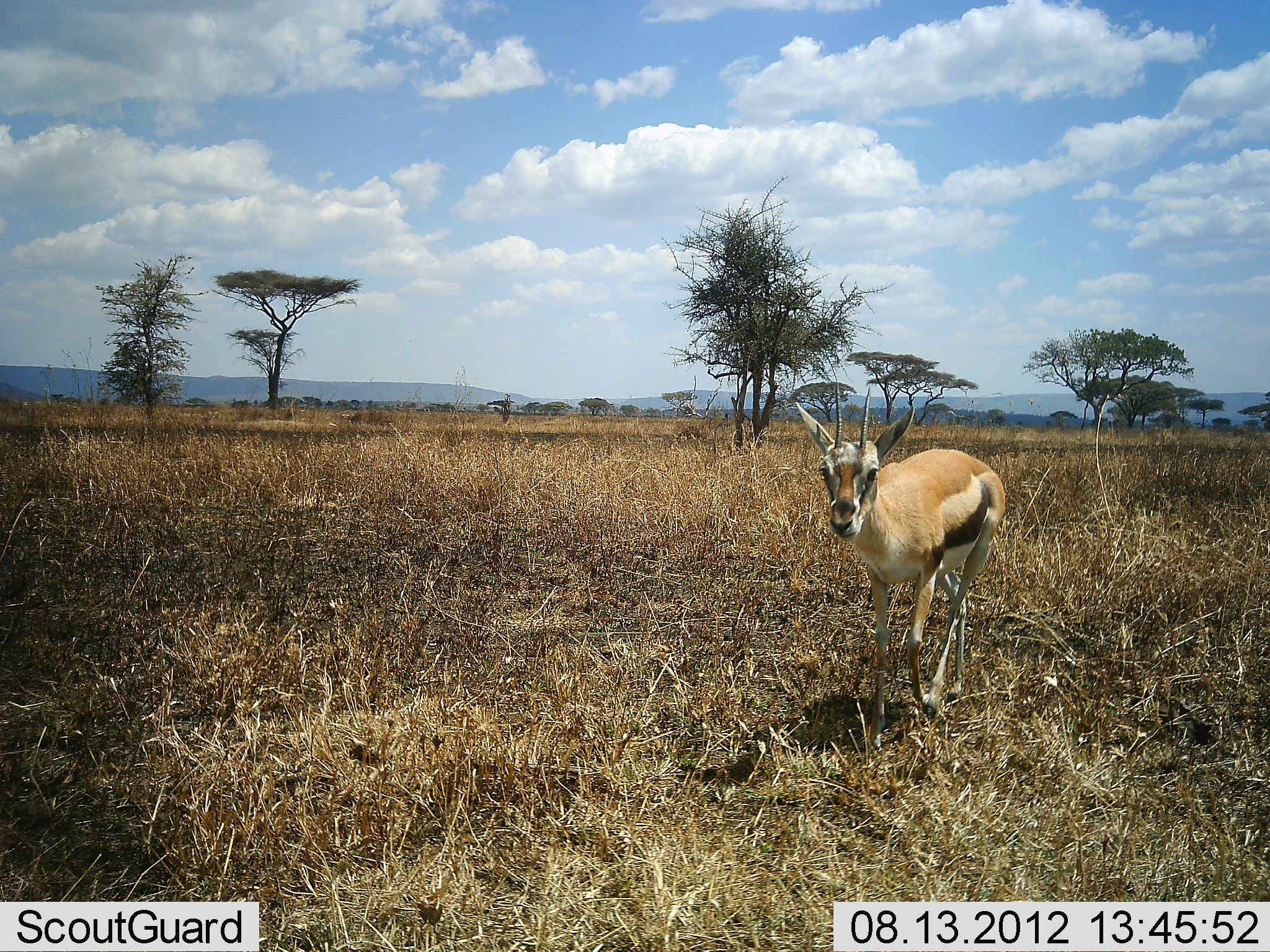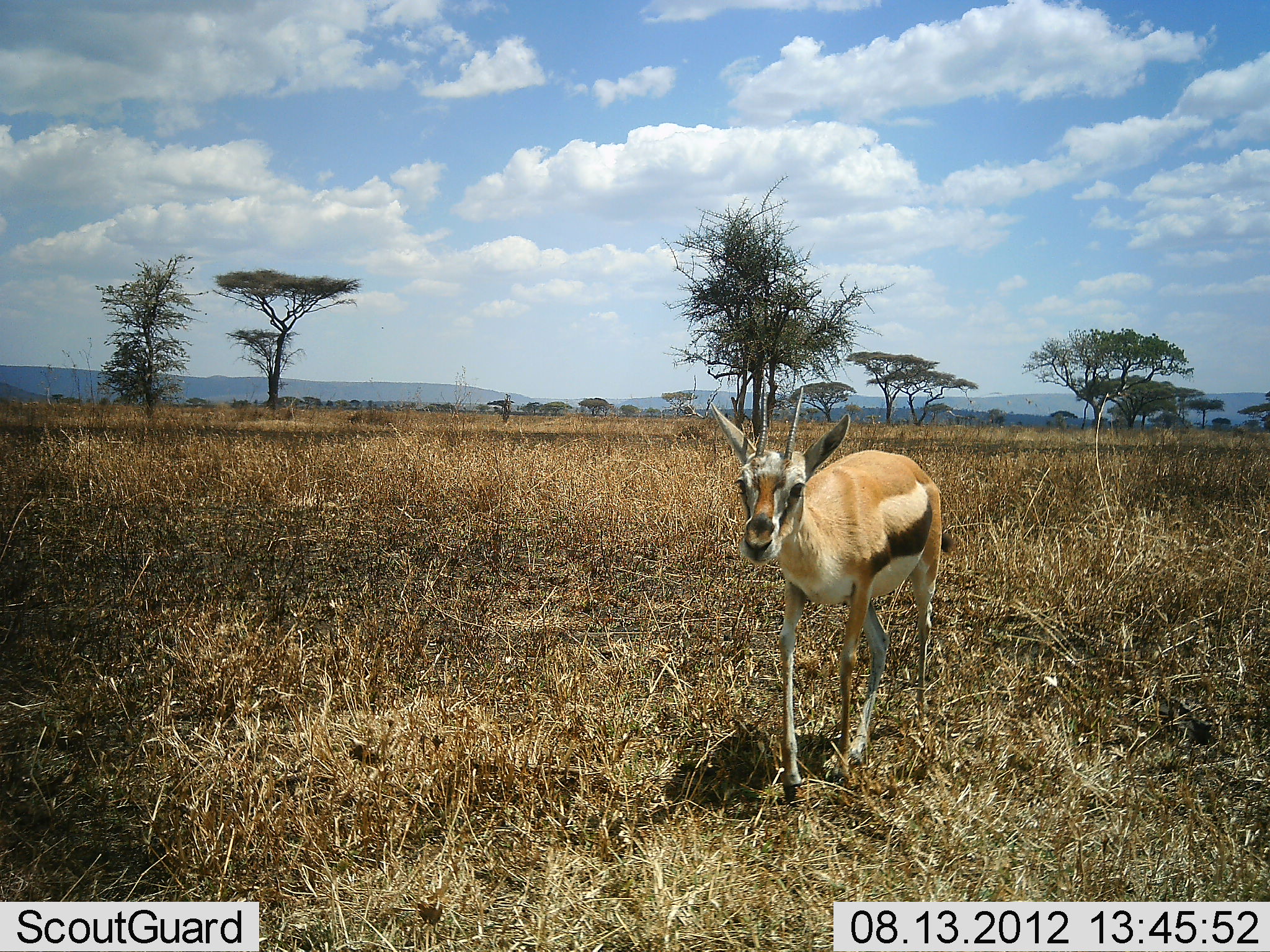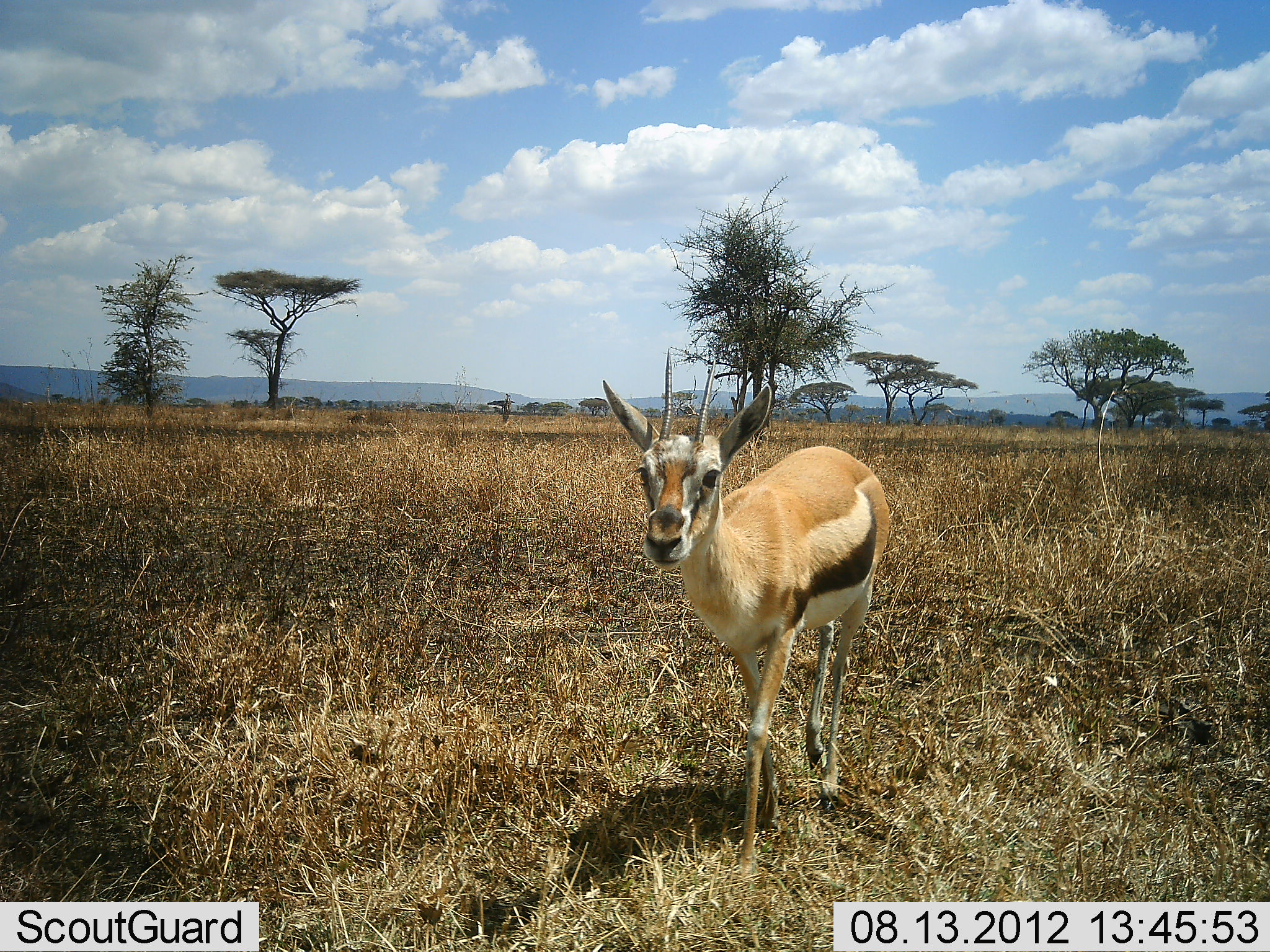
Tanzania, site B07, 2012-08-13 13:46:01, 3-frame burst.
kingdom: Animalia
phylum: Chordata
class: Mammalia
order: Artiodactyla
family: Bovidae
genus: Eudorcas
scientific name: Eudorcas thomsonii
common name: thomson's gazelle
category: gazellethomsons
Gazellethomsons (thomson's gazelle) (Eudorcas thomsonii), count 1. Behavior (volunteer vote fractions): standing 0%, resting 0%, moving 100%, interacting 0%. Young present (vote fraction): 0%. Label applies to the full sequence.